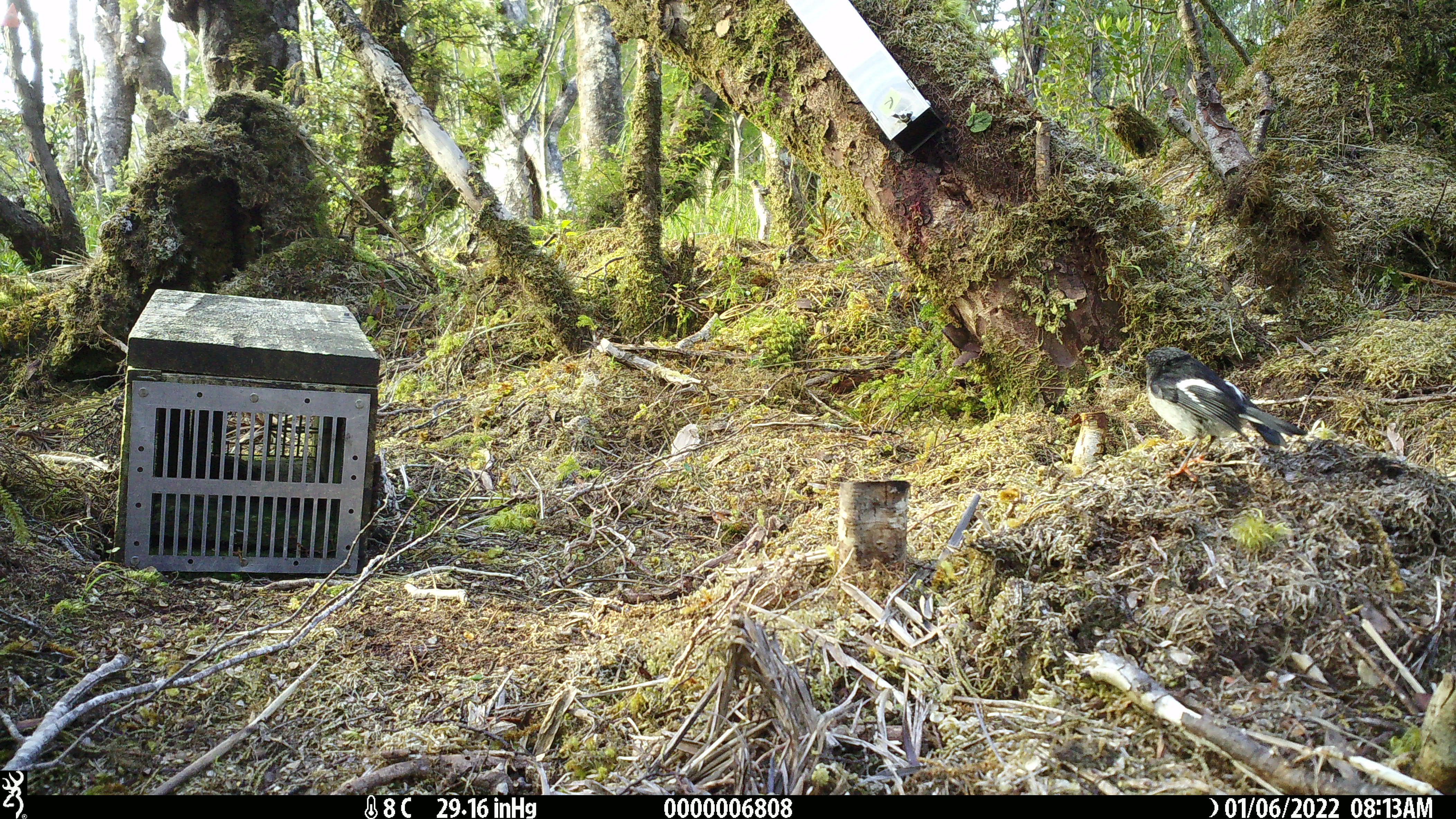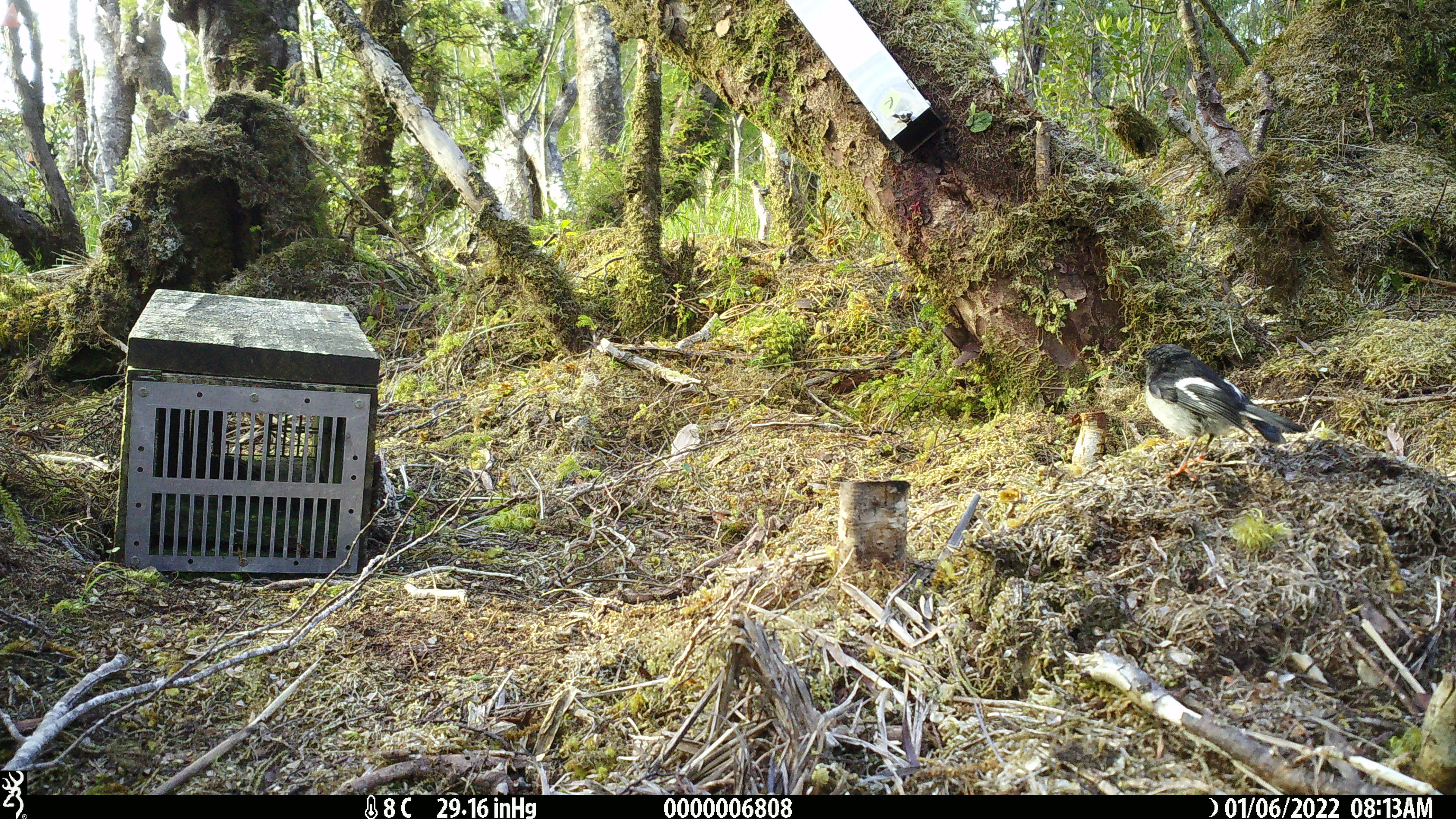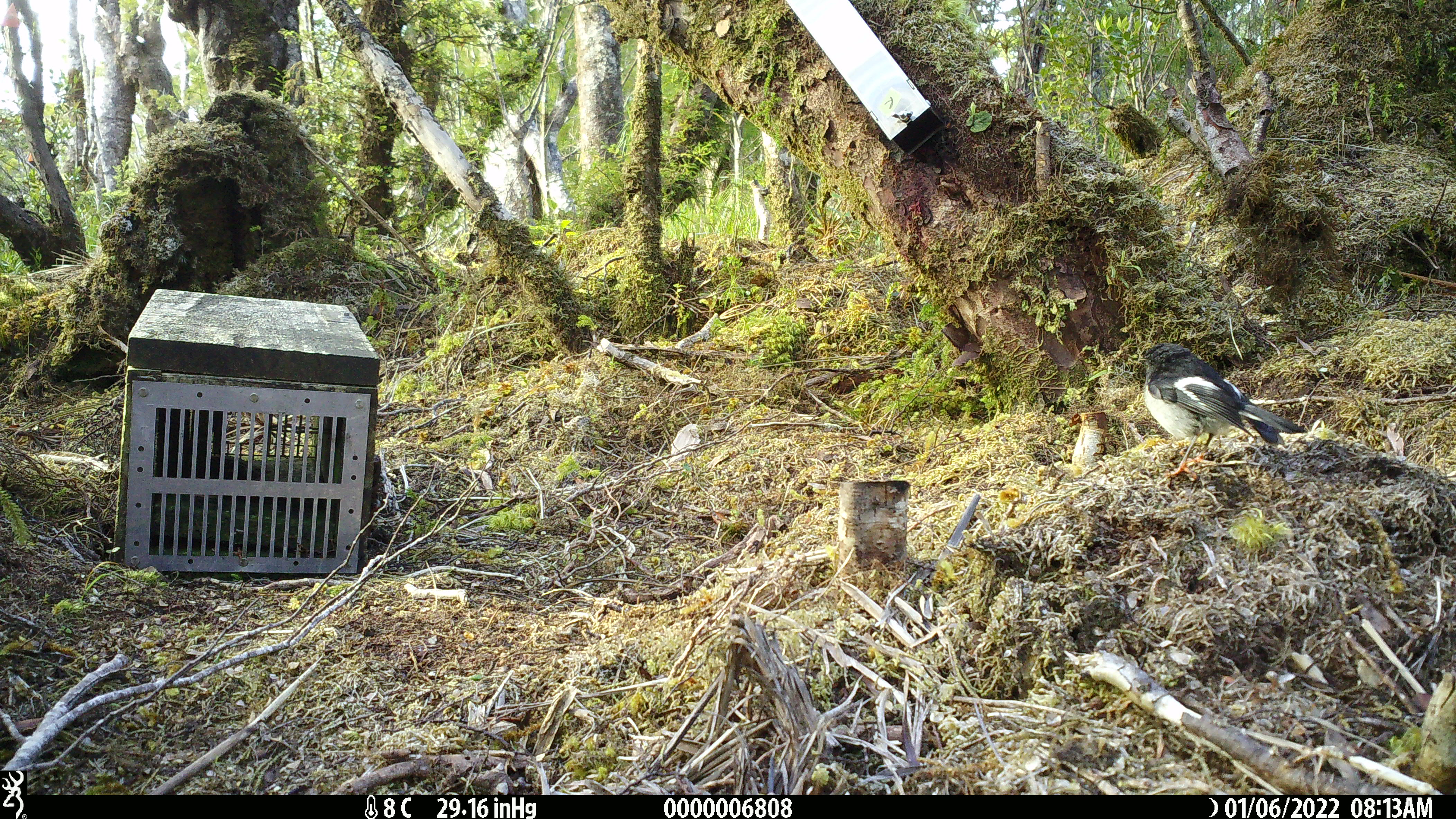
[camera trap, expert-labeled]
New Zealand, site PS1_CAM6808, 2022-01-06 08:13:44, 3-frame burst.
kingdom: Animalia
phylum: Chordata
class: Aves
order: Passeriformes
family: Petroicidae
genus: Petroica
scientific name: Petroica macrocephala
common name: tomtit